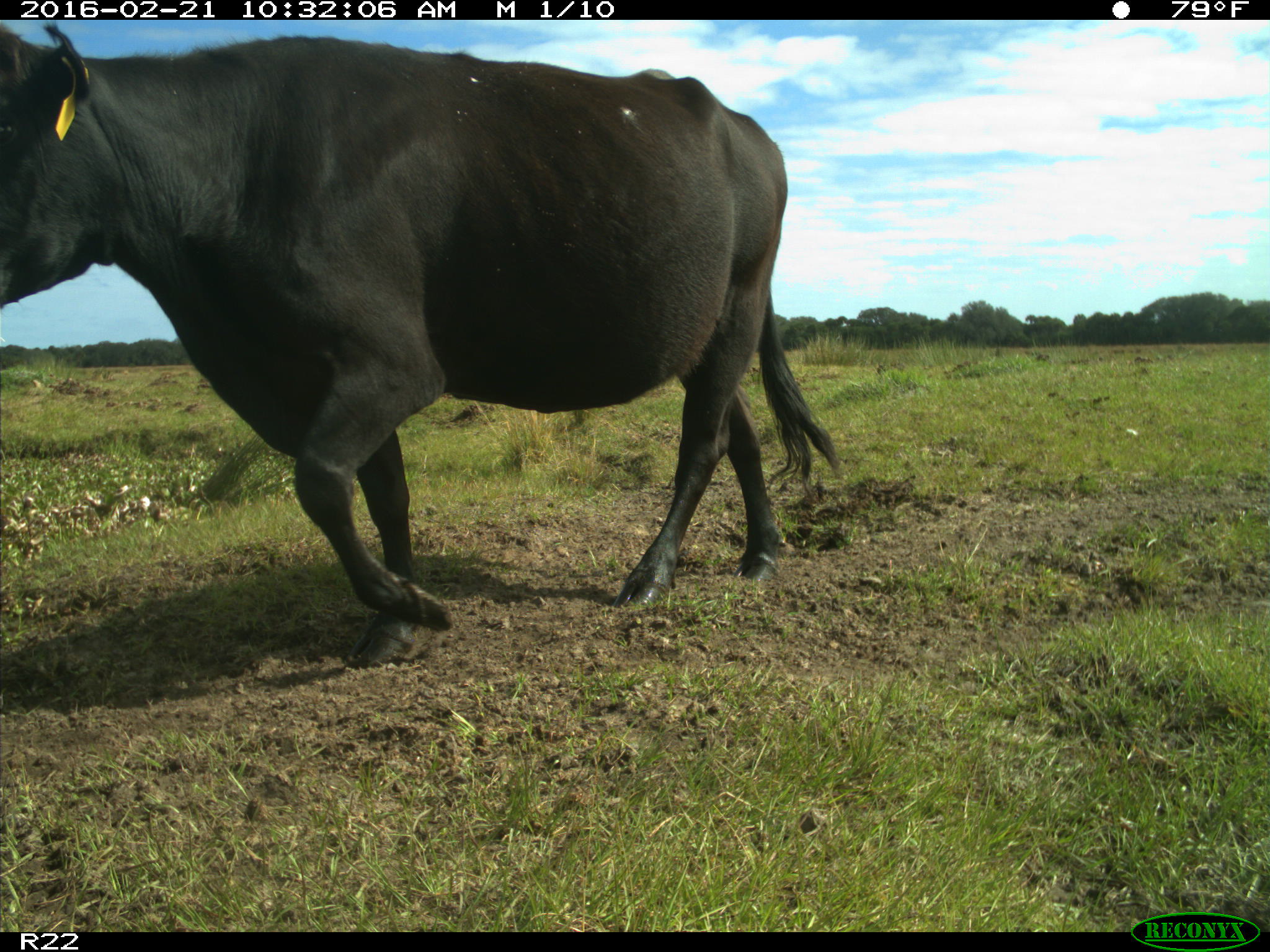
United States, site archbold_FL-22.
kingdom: Animalia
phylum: Chordata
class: Mammalia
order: Artiodactyla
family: Bovidae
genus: Bos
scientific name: Bos taurus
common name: domestic cow